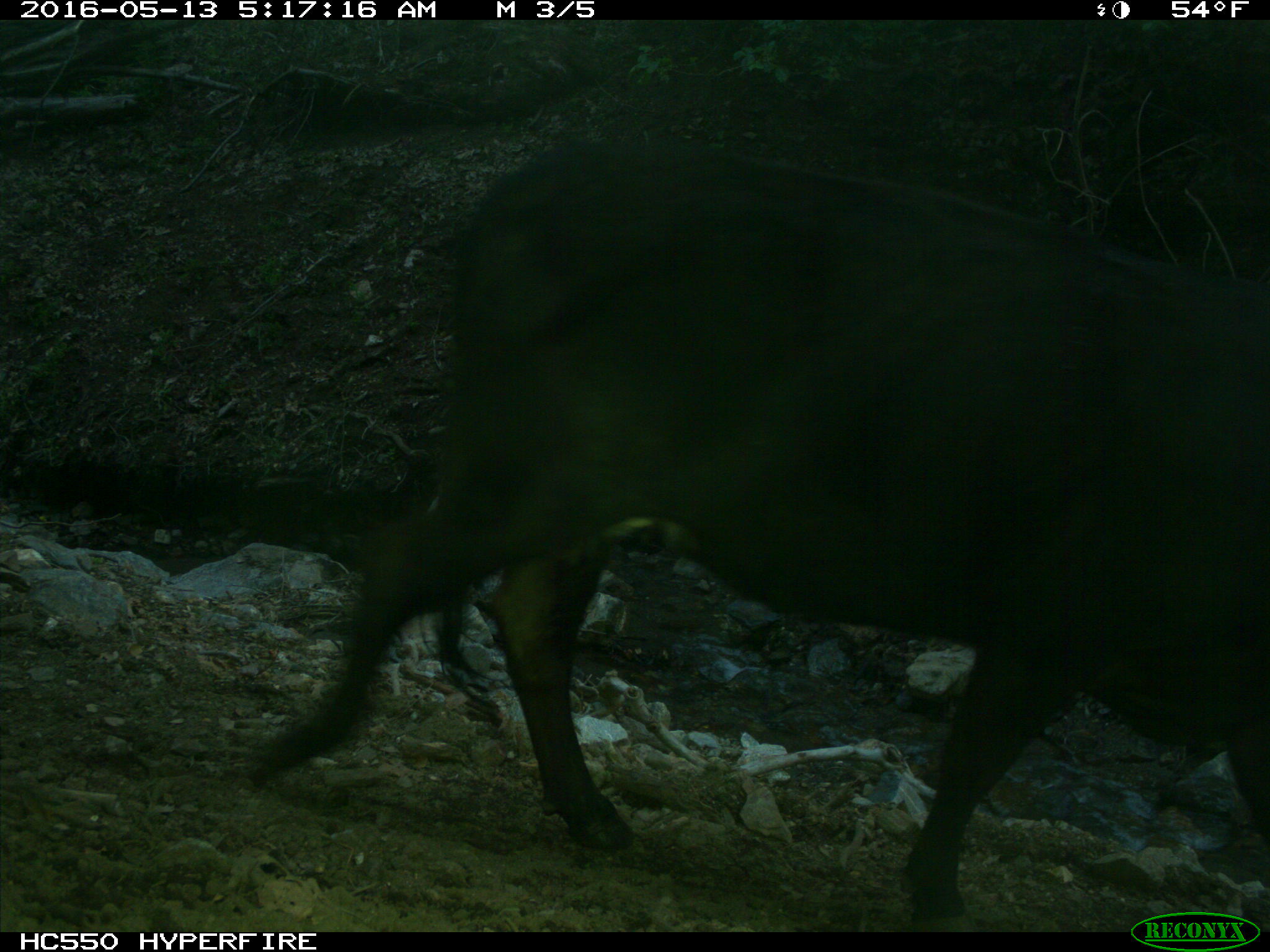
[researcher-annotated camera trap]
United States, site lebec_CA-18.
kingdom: Animalia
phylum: Chordata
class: Mammalia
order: Artiodactyla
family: Bovidae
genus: Bos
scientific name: Bos taurus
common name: domestic cow